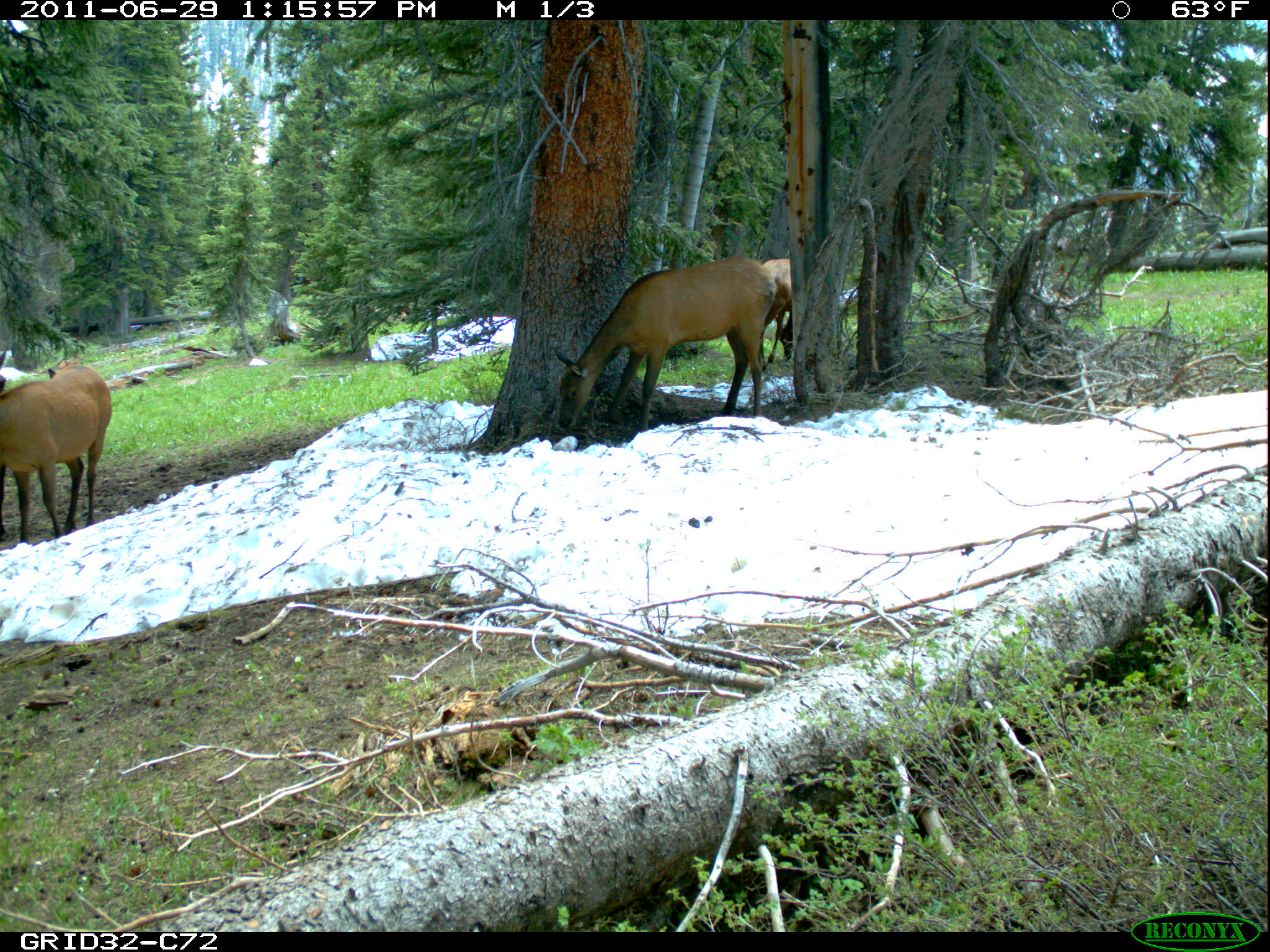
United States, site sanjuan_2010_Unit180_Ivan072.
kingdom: Animalia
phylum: Chordata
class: Mammalia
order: Artiodactyla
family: Cervidae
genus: Cervus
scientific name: Cervus elaphus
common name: red deer